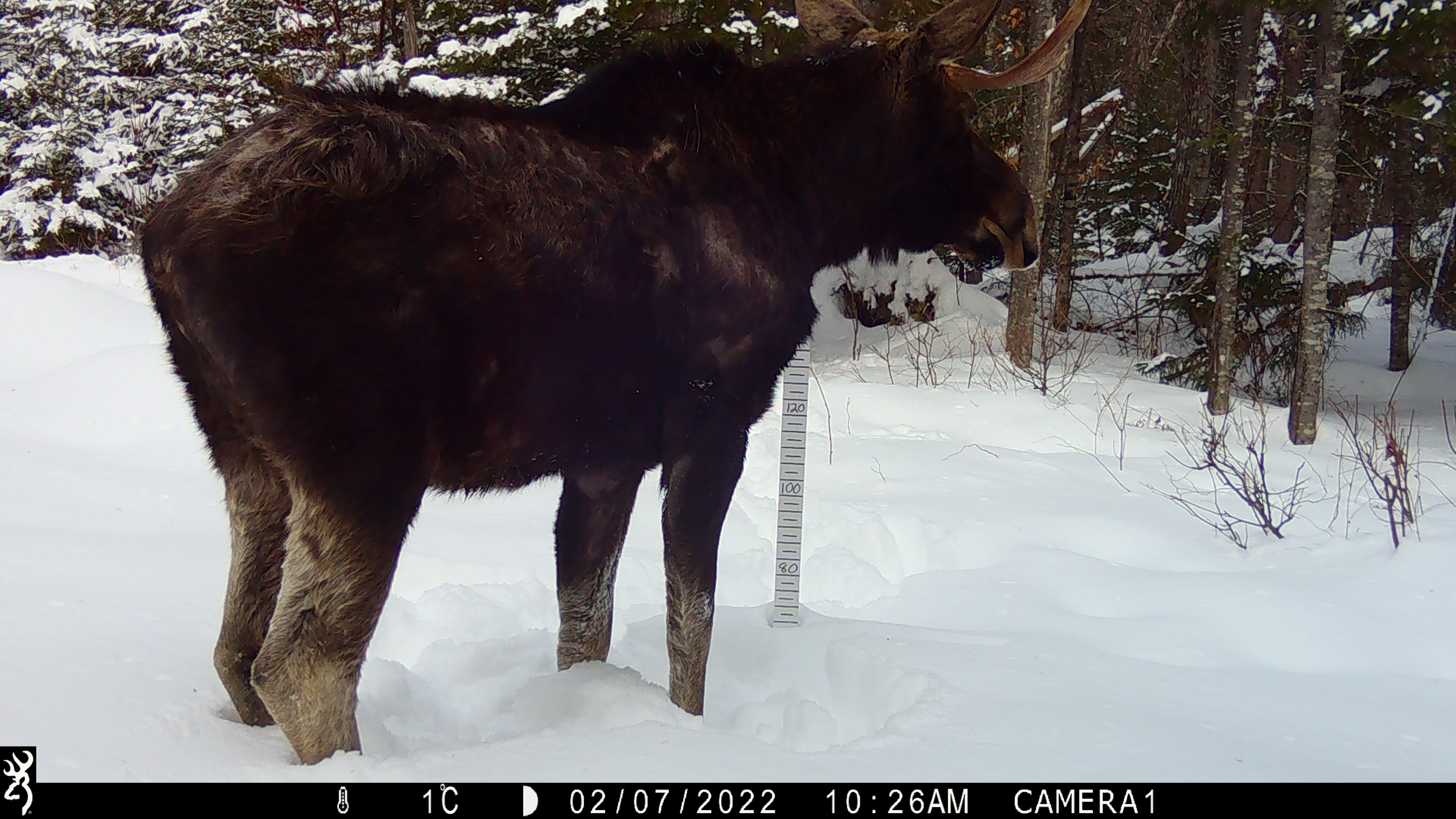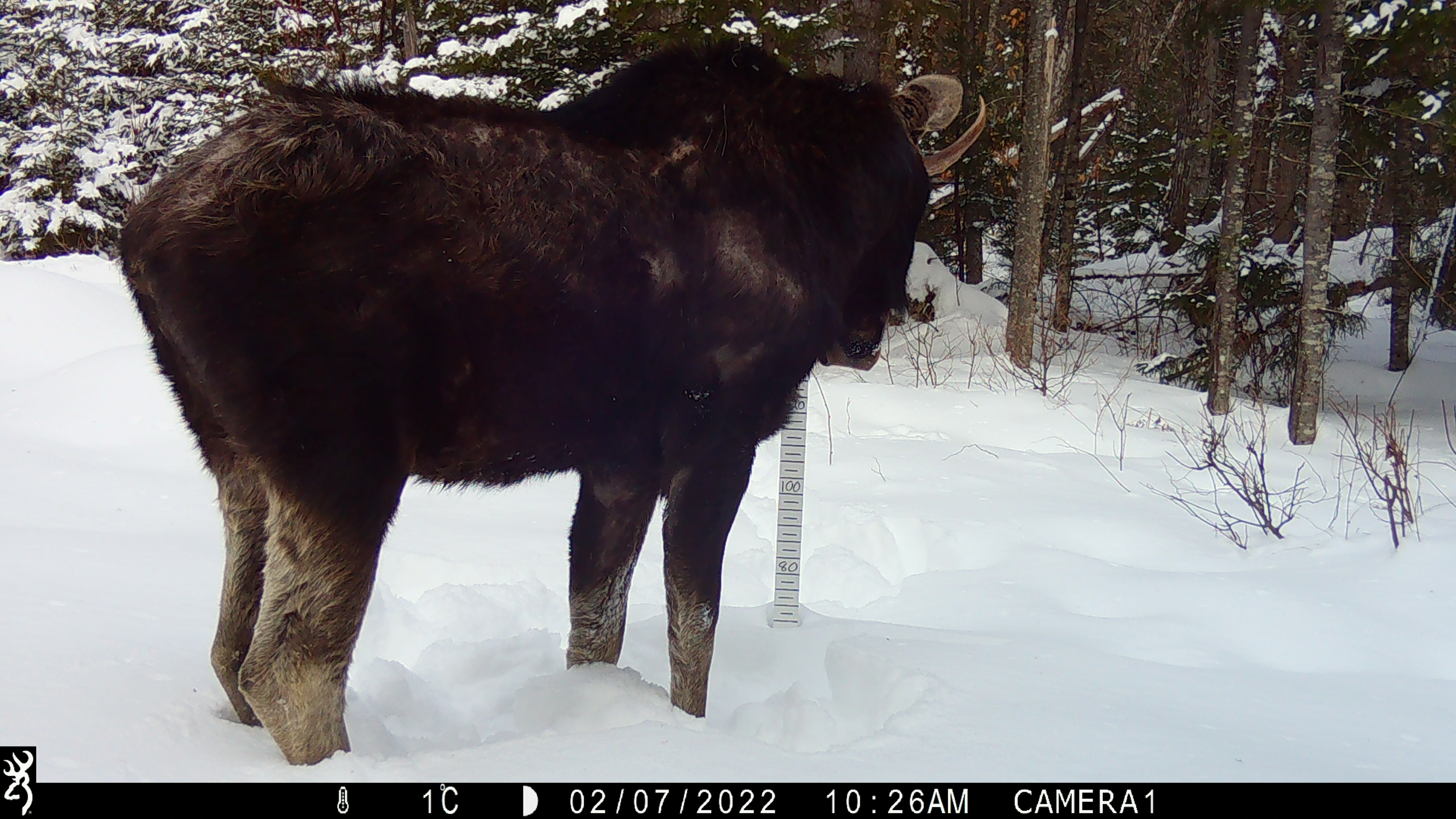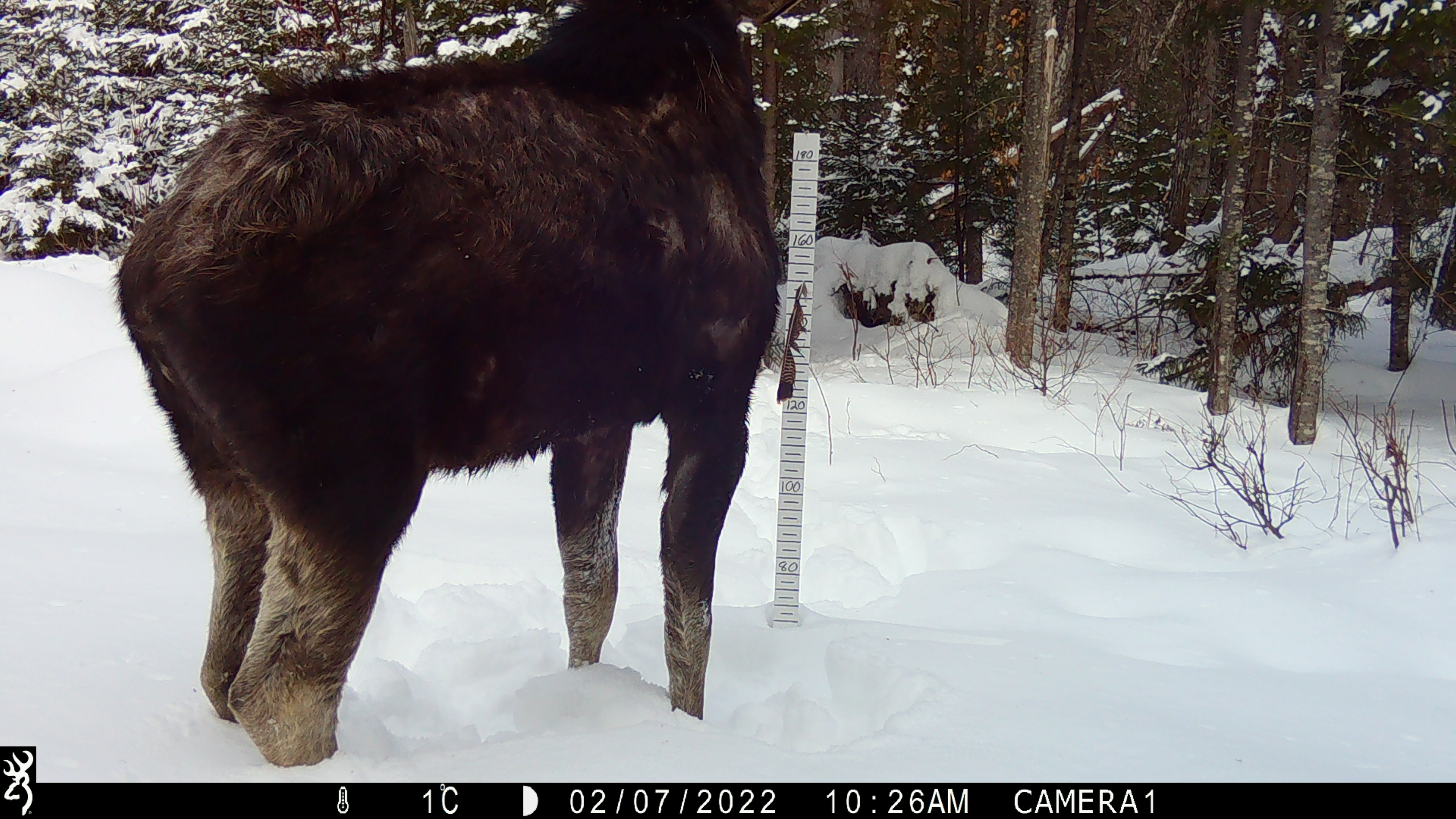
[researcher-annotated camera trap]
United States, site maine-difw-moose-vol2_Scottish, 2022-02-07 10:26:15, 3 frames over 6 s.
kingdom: Animalia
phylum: Chordata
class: Mammalia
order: Artiodactyla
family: Cervidae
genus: Alces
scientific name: Alces alces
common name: moose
Moose (Alces alces).